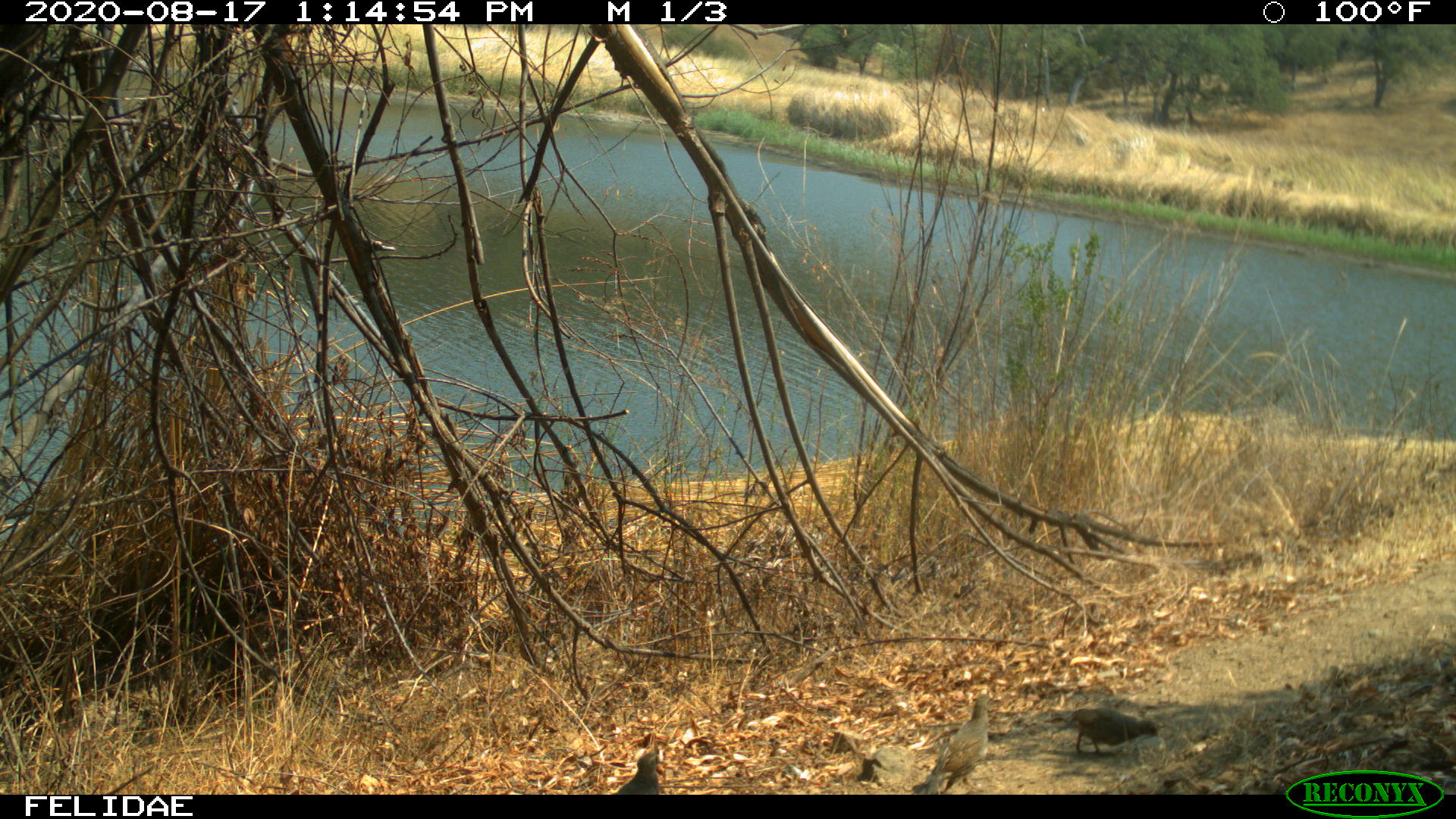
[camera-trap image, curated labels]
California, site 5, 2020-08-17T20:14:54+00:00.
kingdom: Animalia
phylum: Chordata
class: Aves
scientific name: Aves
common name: bird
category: unknown bird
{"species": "unknown bird (bird) (Aves)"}